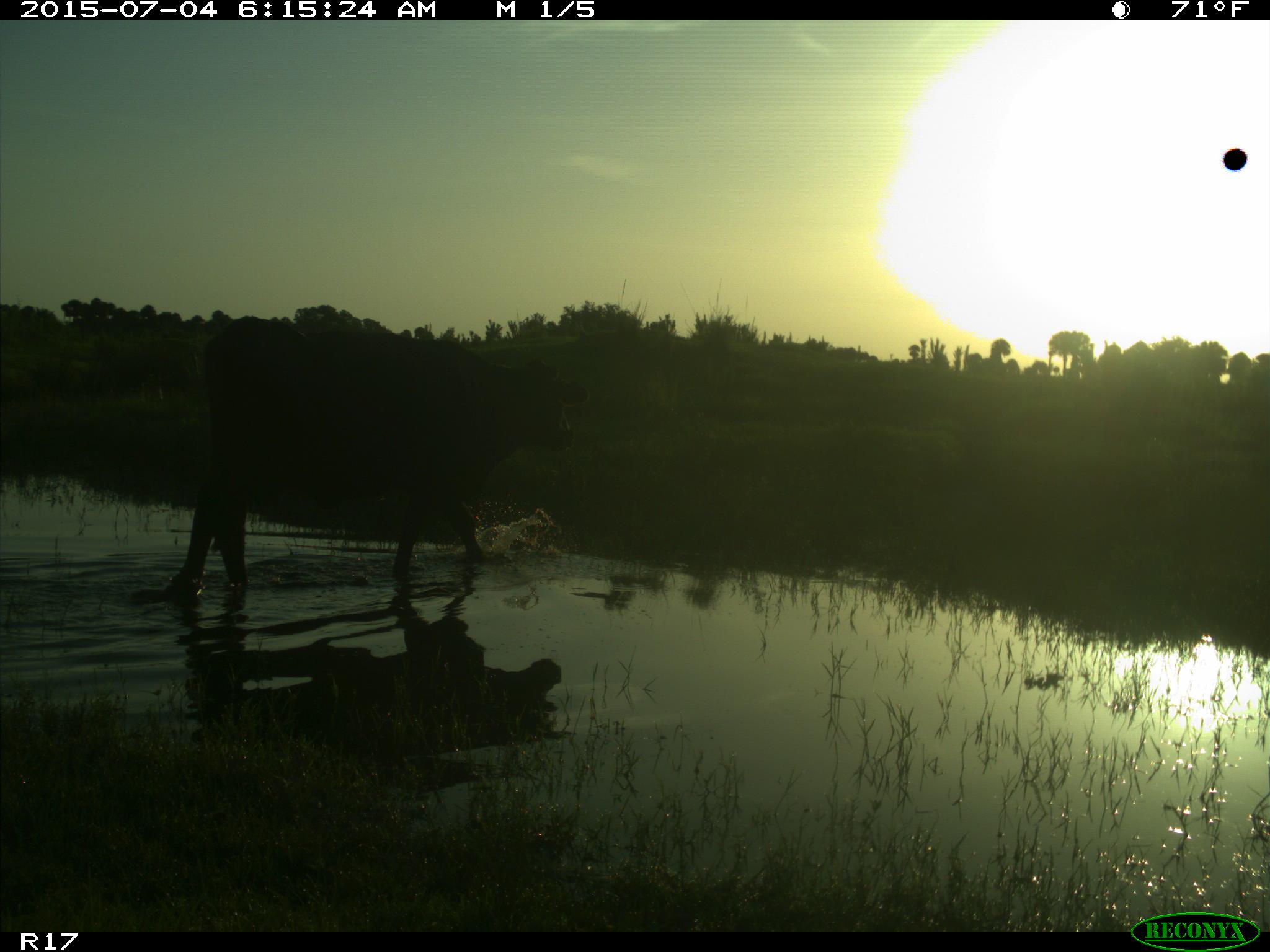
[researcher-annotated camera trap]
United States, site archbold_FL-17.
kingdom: Animalia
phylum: Chordata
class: Mammalia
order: Artiodactyla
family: Bovidae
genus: Bos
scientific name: Bos taurus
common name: domestic cow